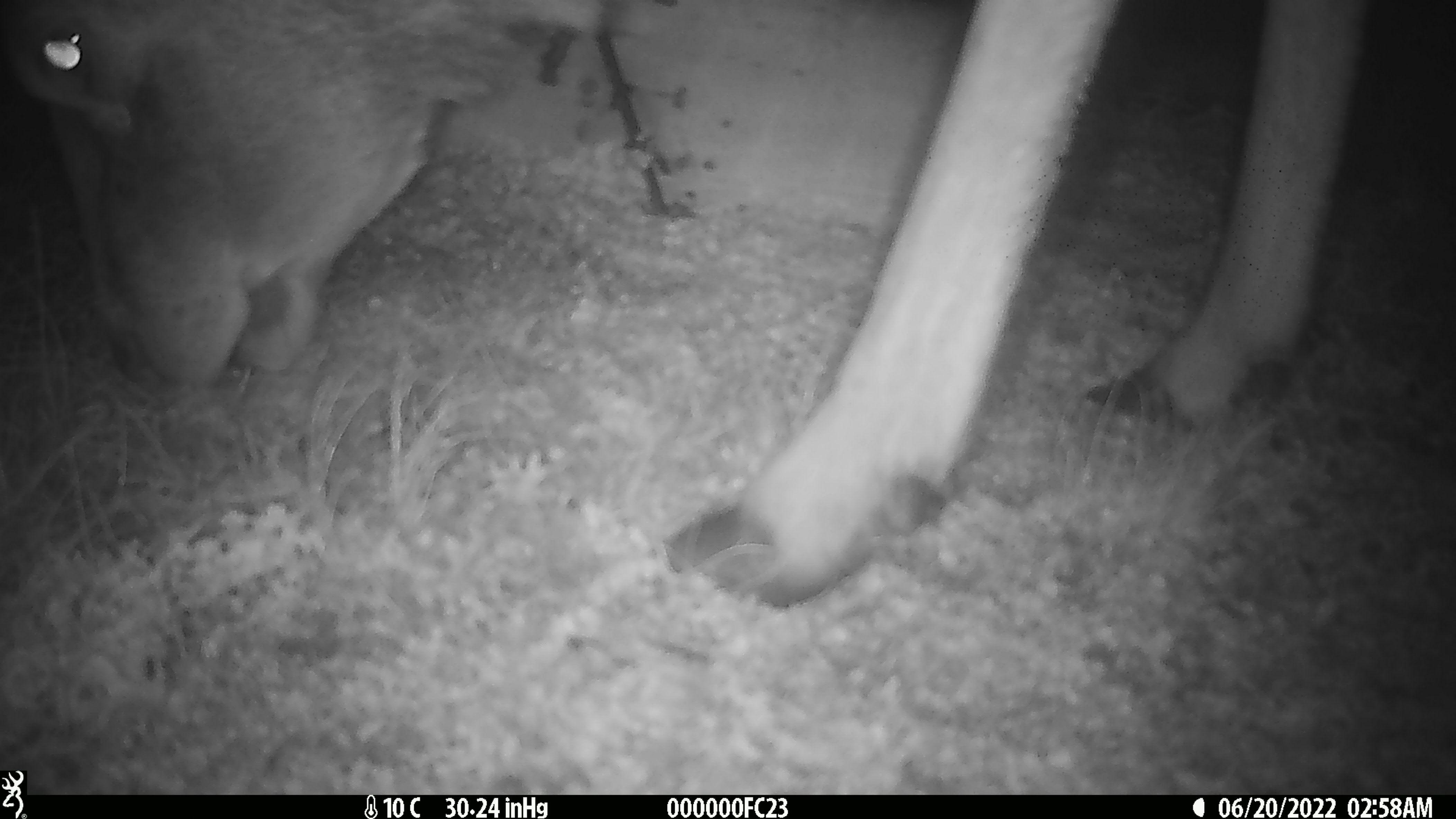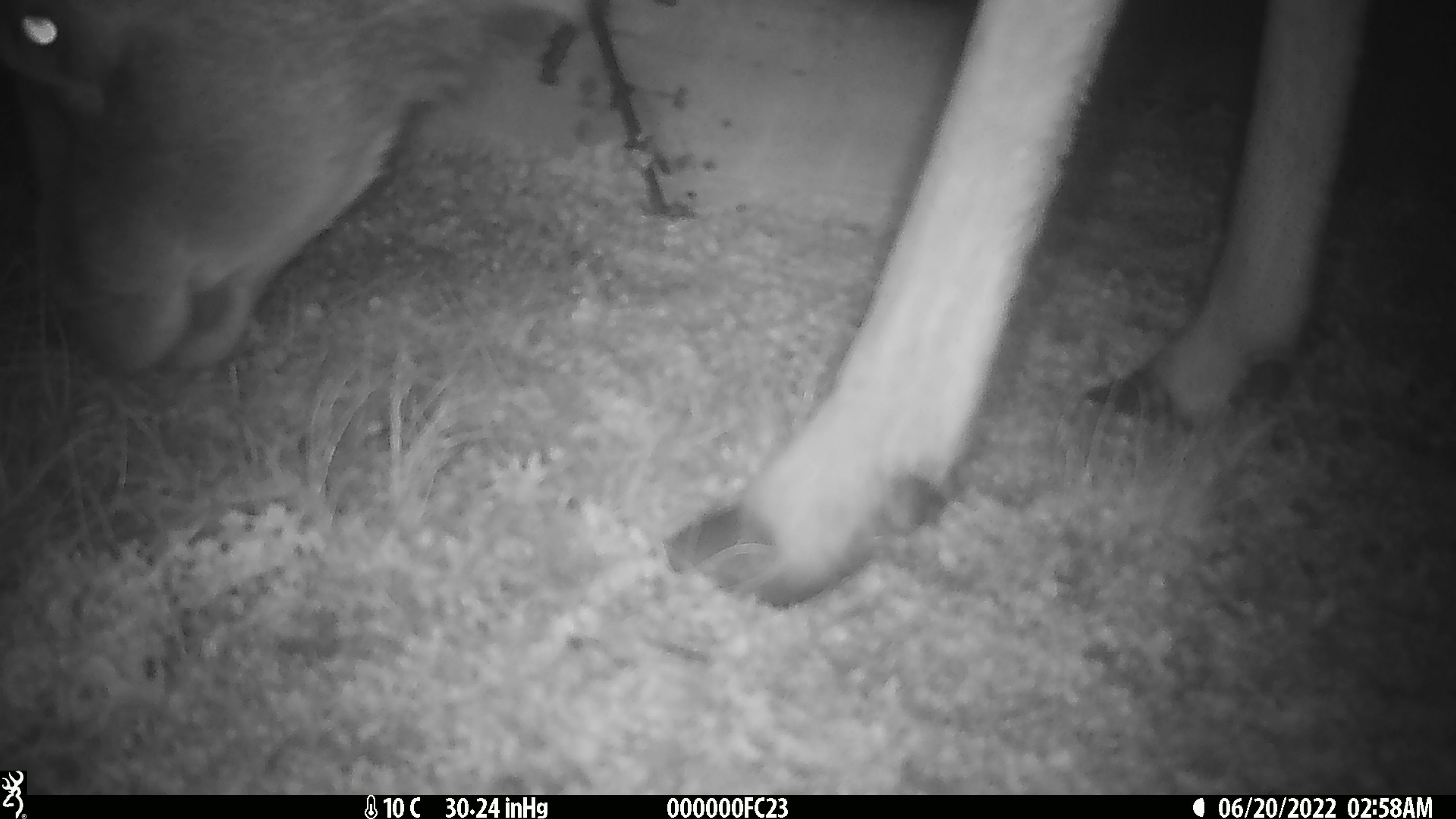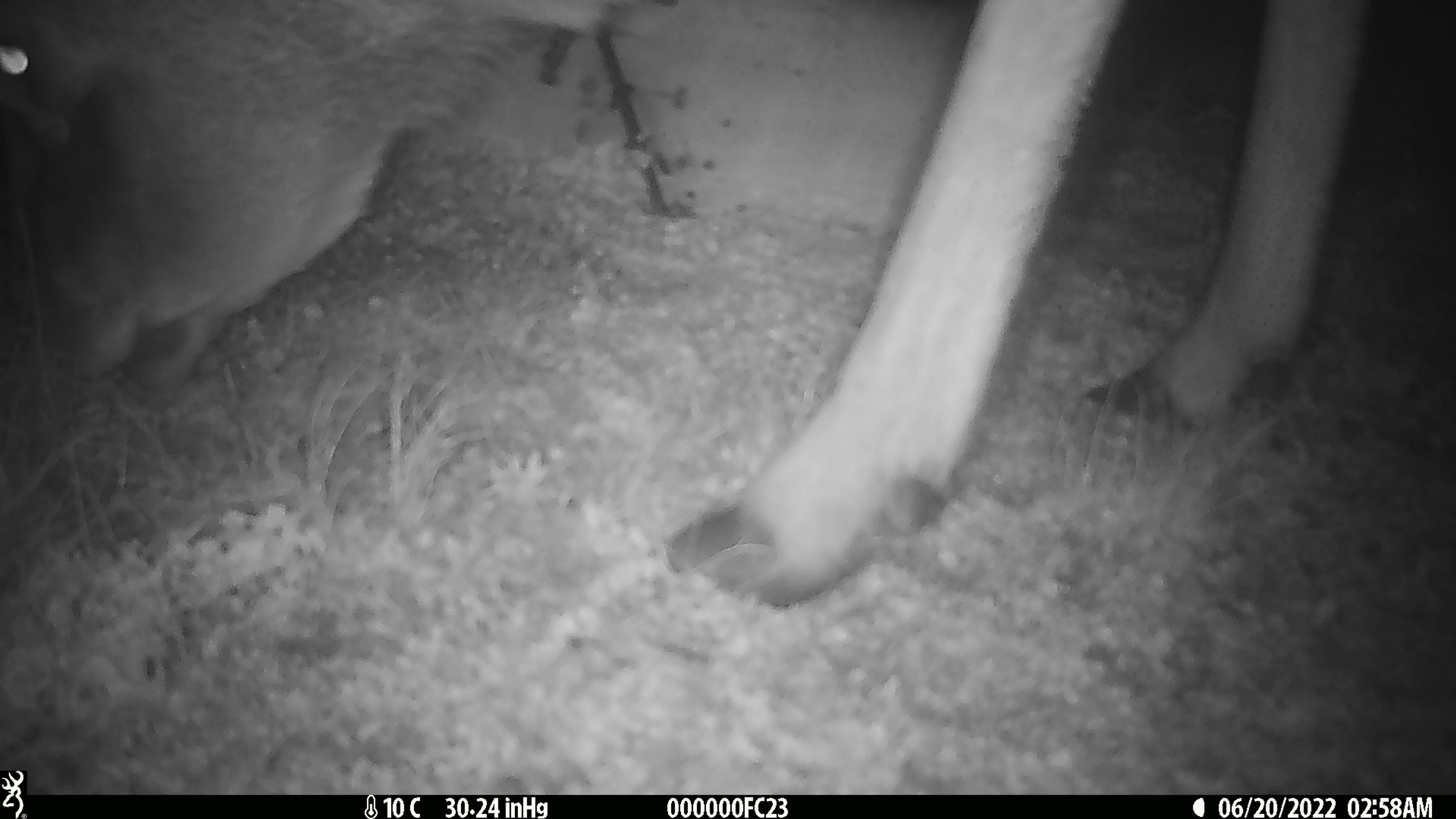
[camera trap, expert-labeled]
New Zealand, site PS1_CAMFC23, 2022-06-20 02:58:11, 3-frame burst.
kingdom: Animalia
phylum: Chordata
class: Mammalia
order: Artiodactyla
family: Cervidae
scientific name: Cervidae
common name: deer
Deer (Cervidae).